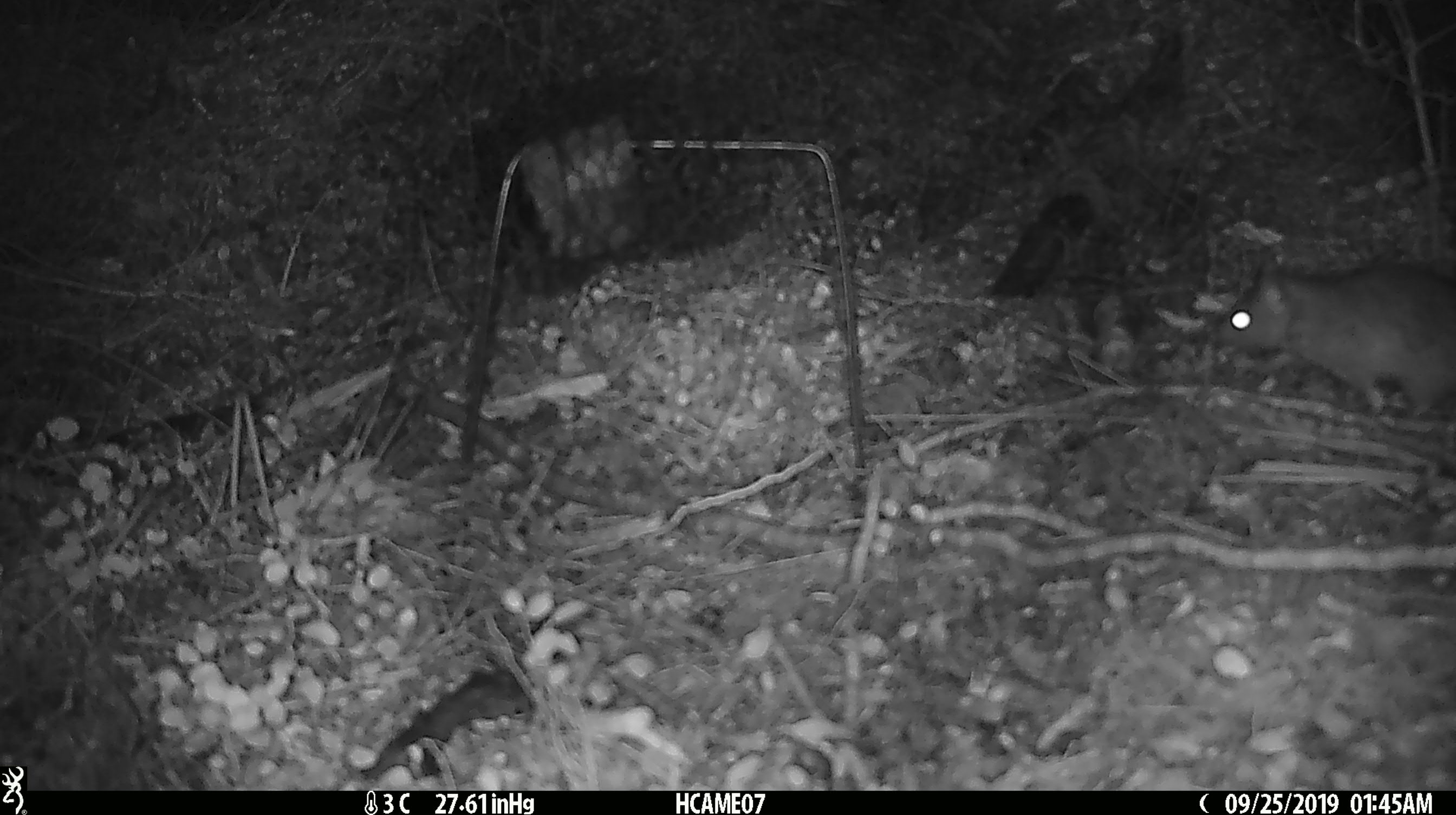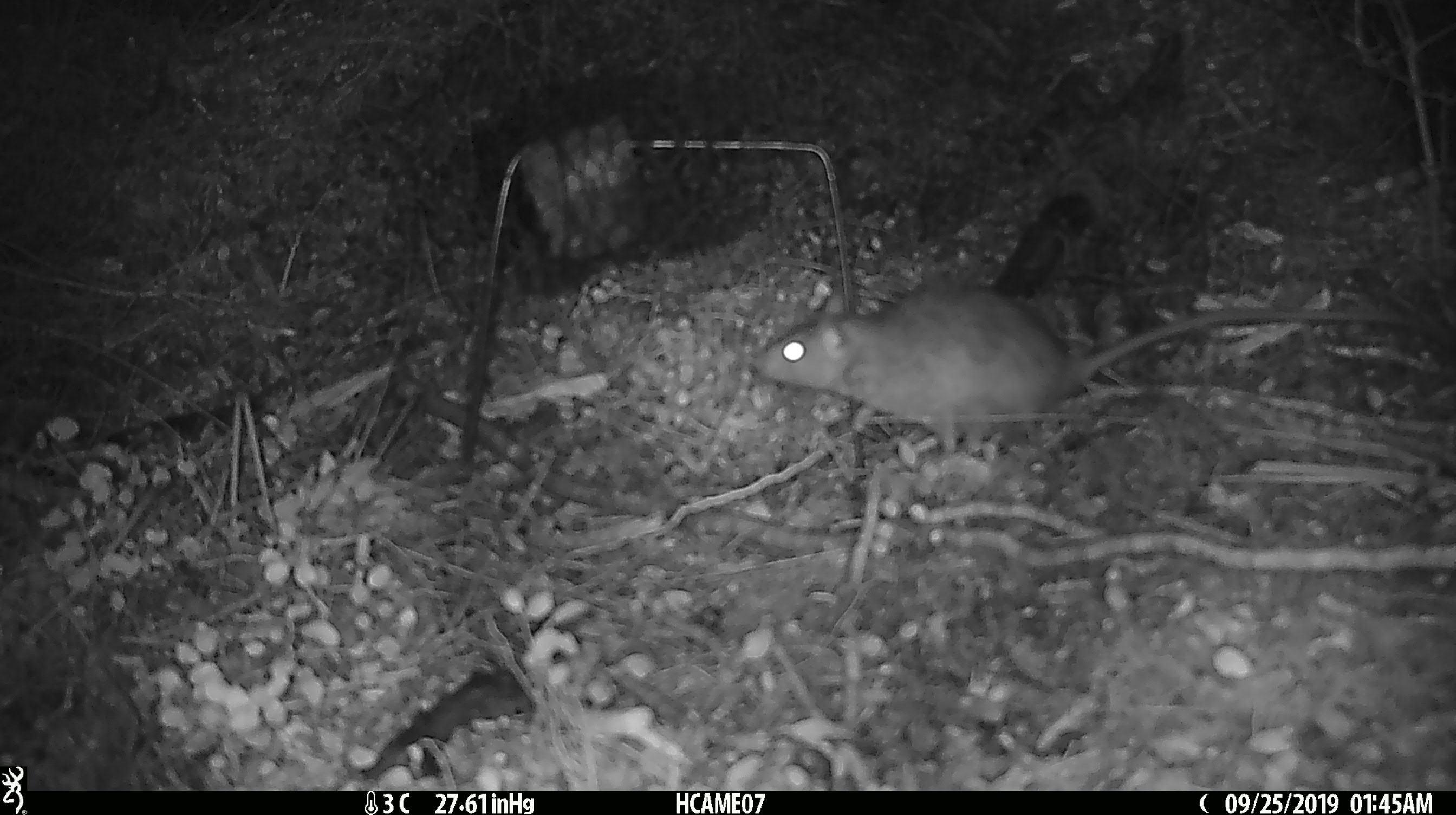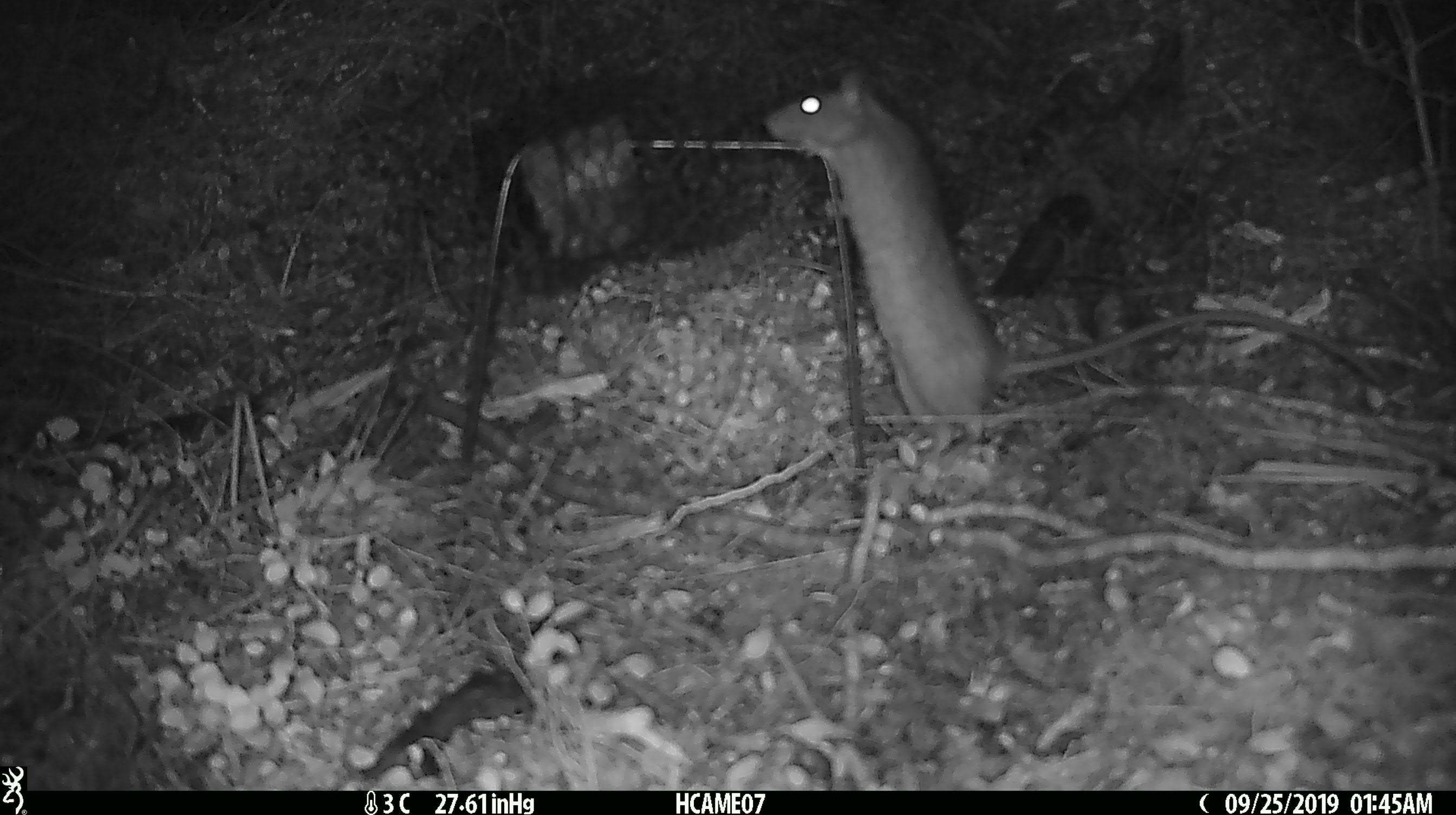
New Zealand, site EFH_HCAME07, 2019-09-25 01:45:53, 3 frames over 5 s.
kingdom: Animalia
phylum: Chordata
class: Mammalia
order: Rodentia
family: Muridae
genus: Rattus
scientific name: Rattus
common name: rat